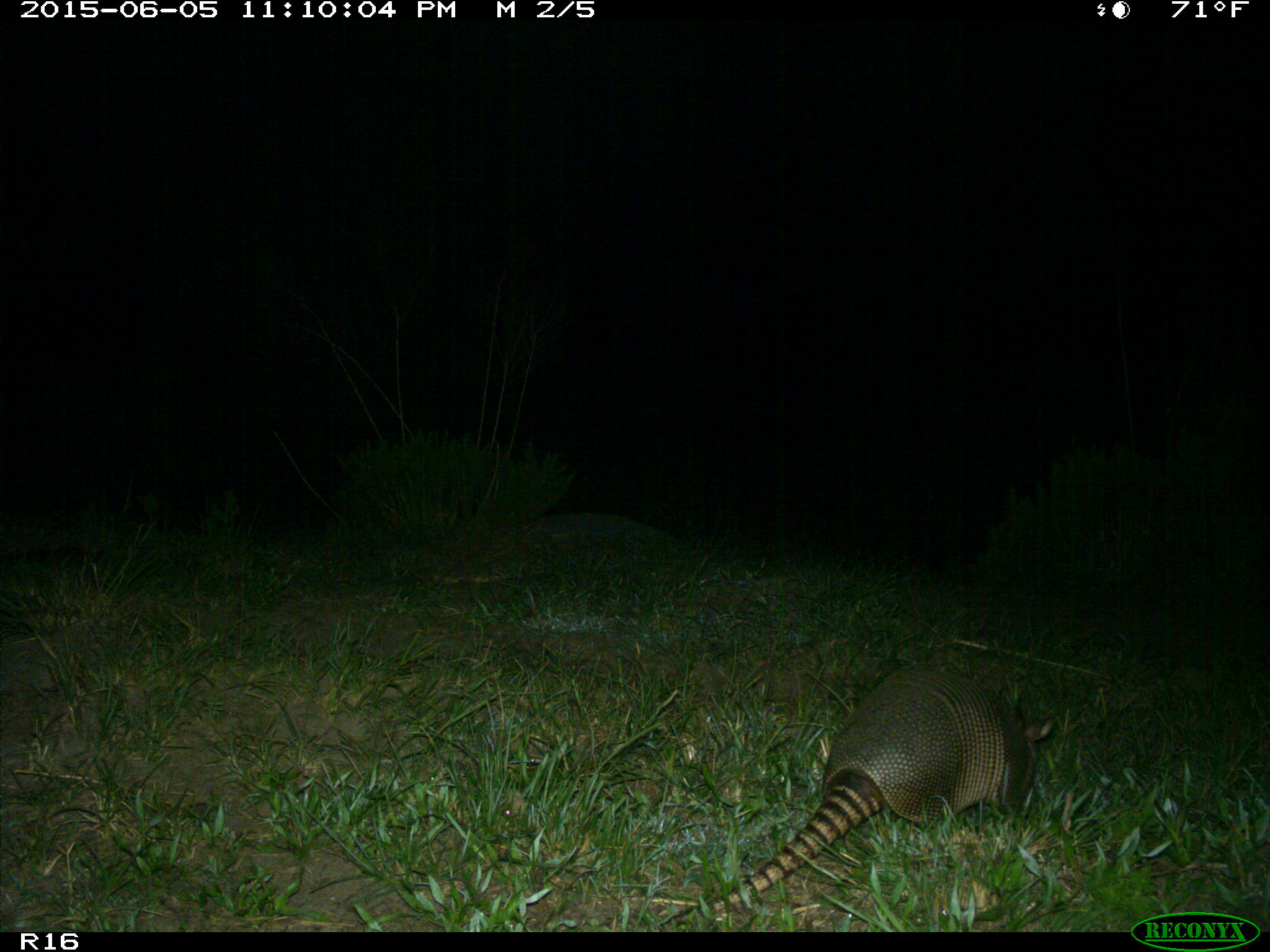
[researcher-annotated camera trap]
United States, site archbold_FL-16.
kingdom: Animalia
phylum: Chordata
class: Mammalia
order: Cingulata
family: Dasypodidae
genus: Dasypus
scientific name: Dasypus novemcinctus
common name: nine-banded armadillo